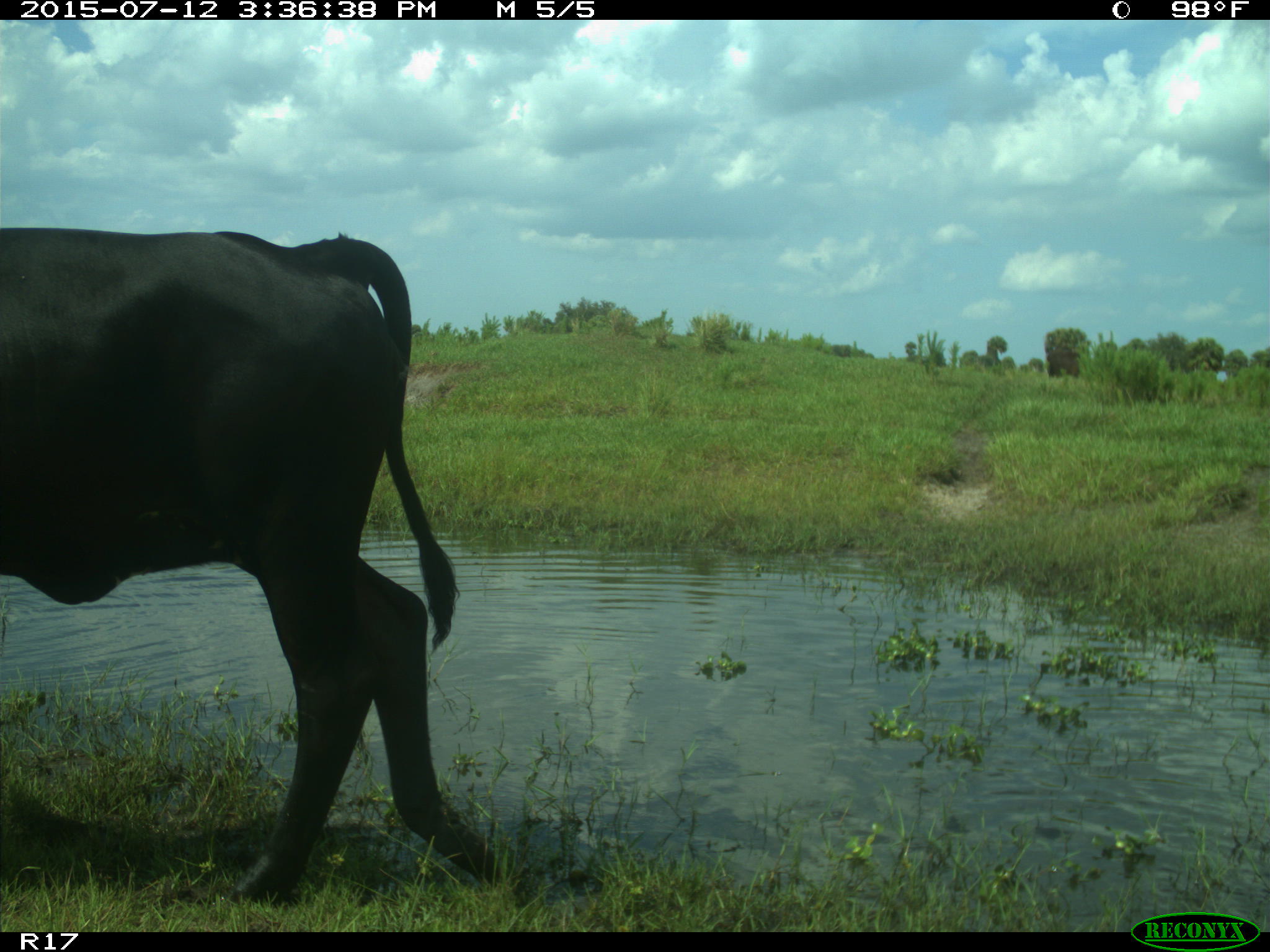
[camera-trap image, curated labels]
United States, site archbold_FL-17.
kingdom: Animalia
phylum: Chordata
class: Mammalia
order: Artiodactyla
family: Bovidae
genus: Bos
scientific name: Bos taurus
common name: domestic cow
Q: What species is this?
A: Bos taurus (domestic cow).